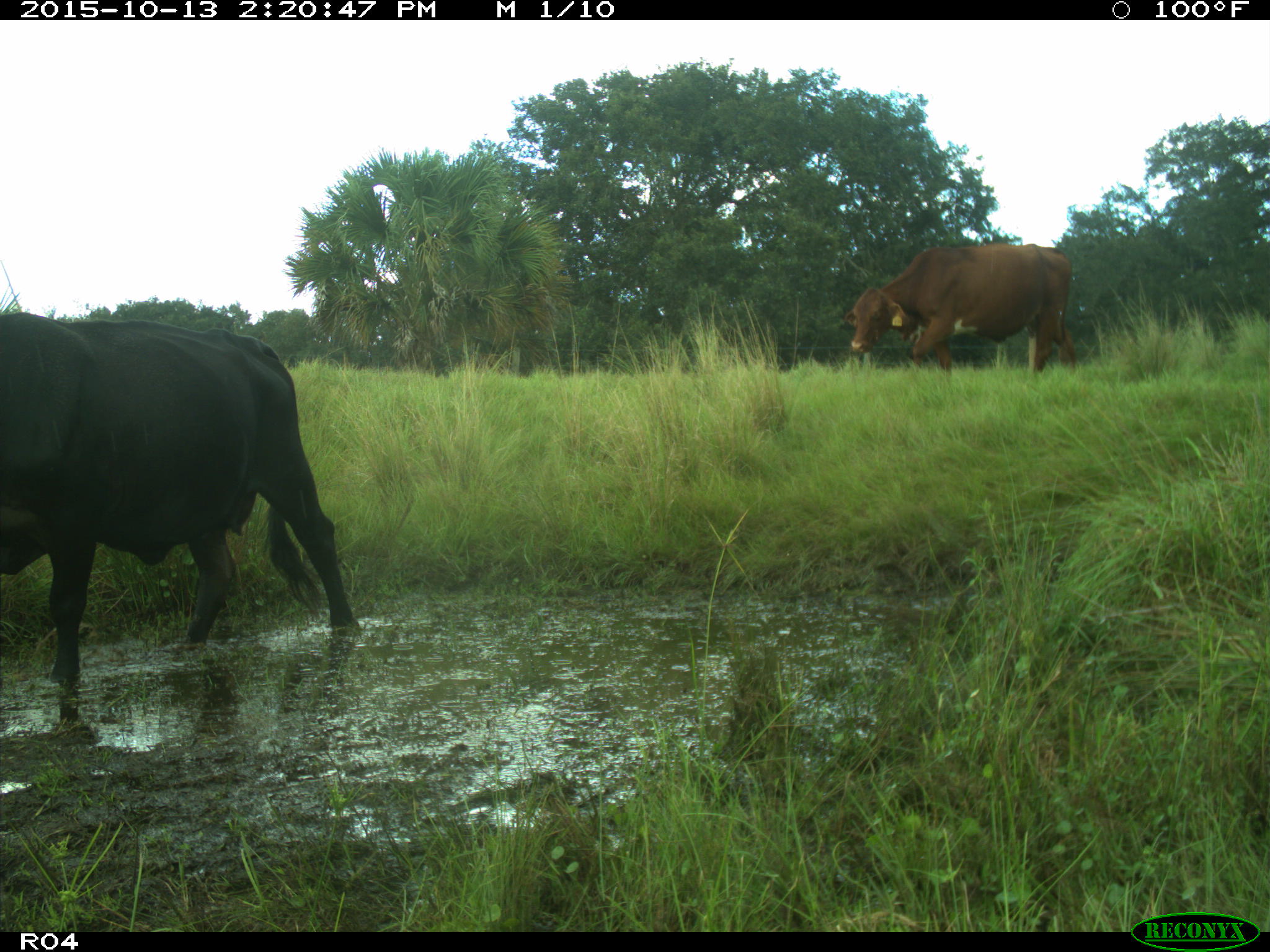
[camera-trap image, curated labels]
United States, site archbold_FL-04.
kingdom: Animalia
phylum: Chordata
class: Mammalia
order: Artiodactyla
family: Bovidae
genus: Bos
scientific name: Bos taurus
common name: domestic cow